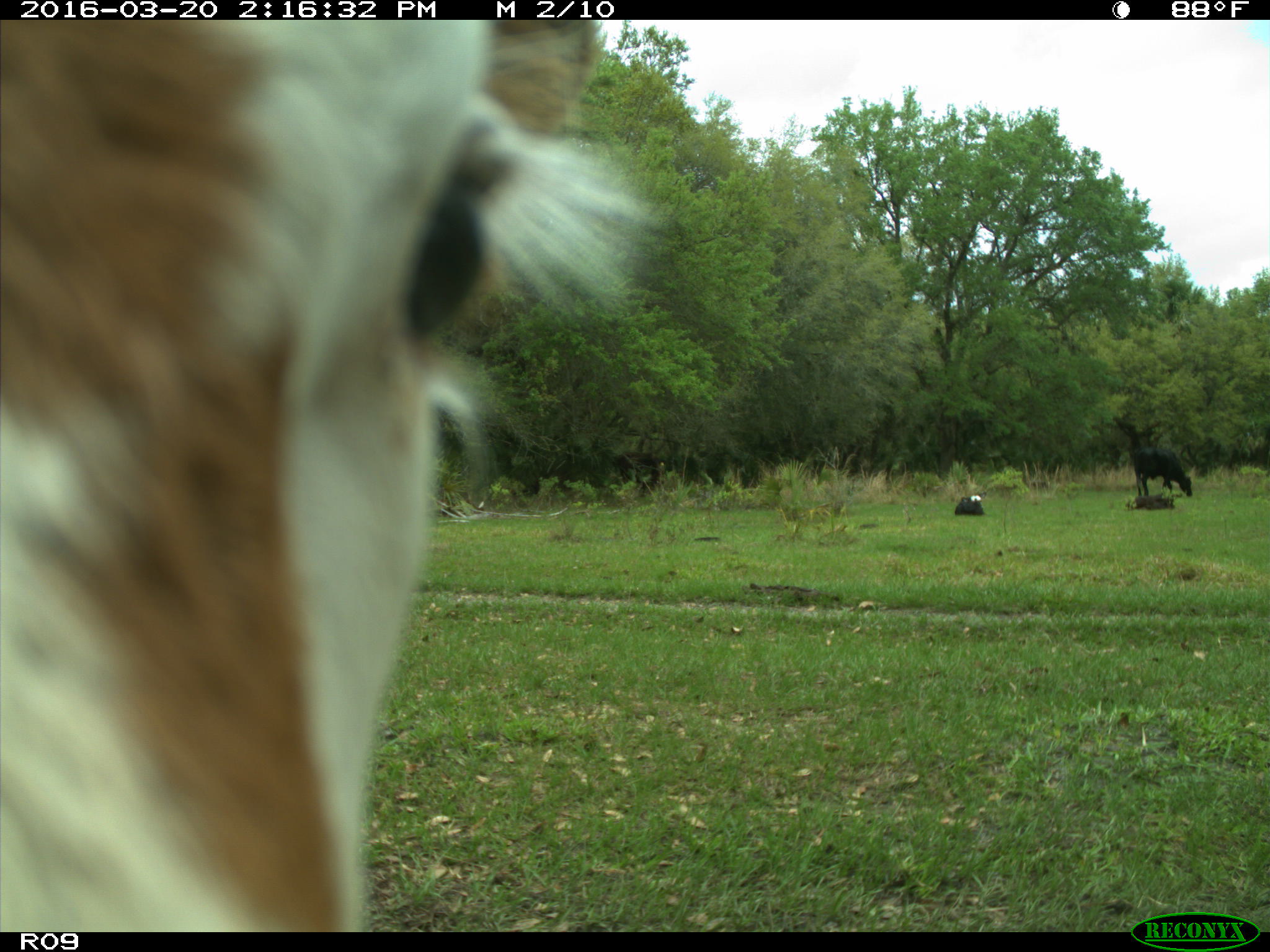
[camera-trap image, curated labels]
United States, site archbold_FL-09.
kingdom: Animalia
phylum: Chordata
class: Mammalia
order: Artiodactyla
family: Bovidae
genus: Bos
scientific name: Bos taurus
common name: domestic cow